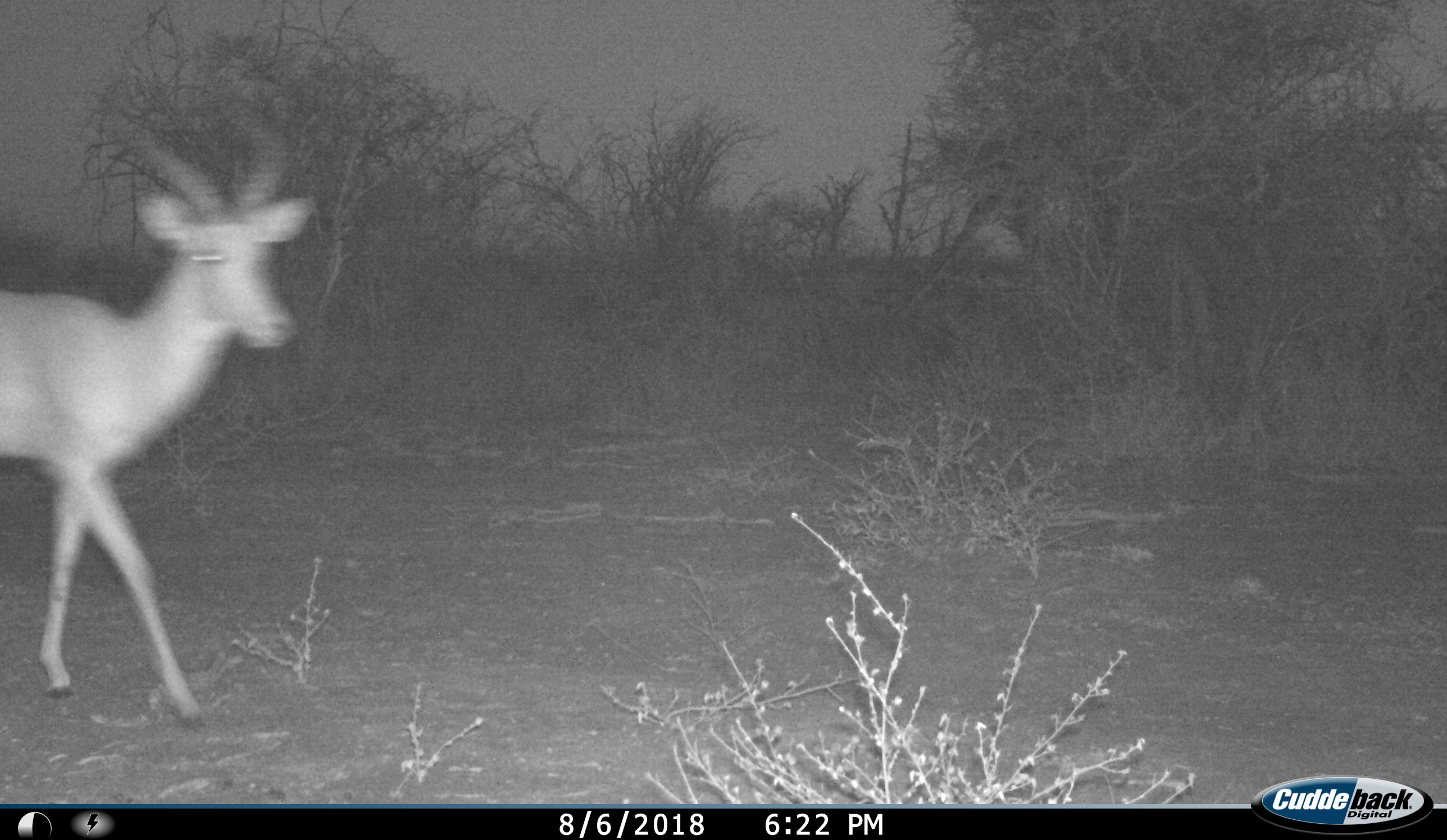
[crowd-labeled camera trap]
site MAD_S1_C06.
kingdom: Animalia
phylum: Chordata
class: Mammalia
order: Artiodactyla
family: Bovidae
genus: Aepyceros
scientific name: Aepyceros melampus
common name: impala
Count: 1.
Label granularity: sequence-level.